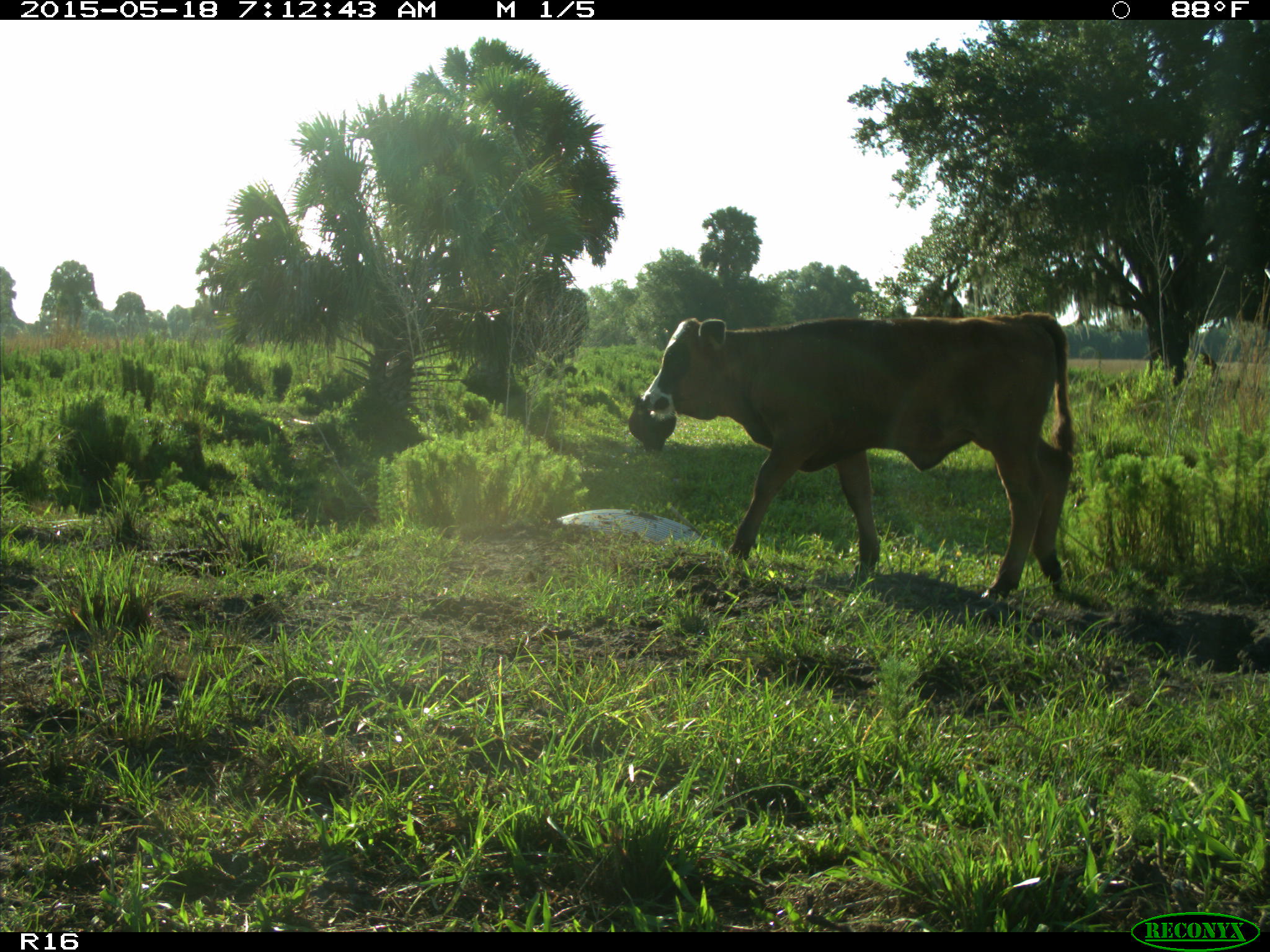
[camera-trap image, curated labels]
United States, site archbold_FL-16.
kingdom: Animalia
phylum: Chordata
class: Mammalia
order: Artiodactyla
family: Bovidae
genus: Bos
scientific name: Bos taurus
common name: domestic cow